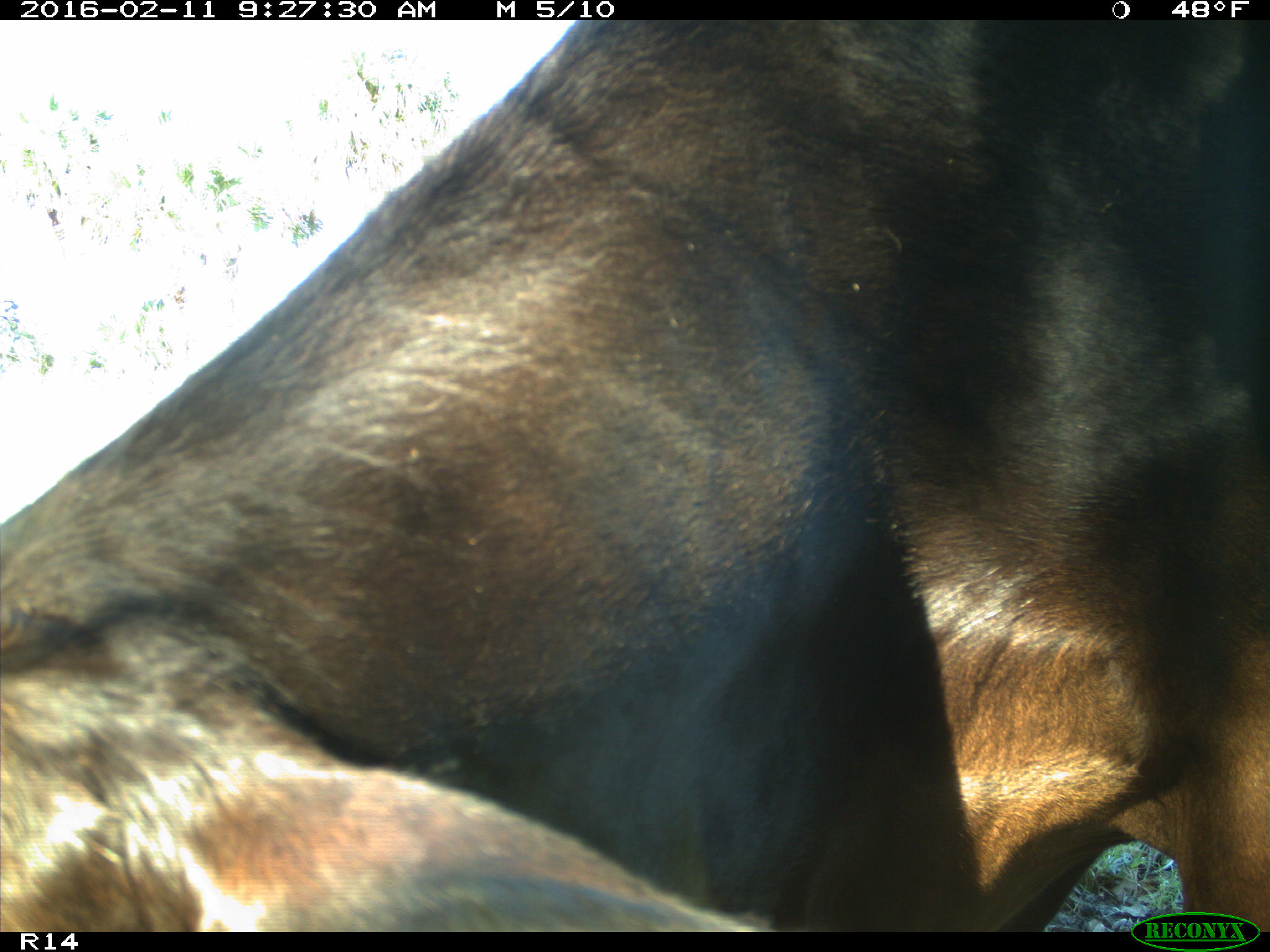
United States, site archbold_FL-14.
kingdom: Animalia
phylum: Chordata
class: Mammalia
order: Artiodactyla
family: Bovidae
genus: Bos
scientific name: Bos taurus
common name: domestic cow